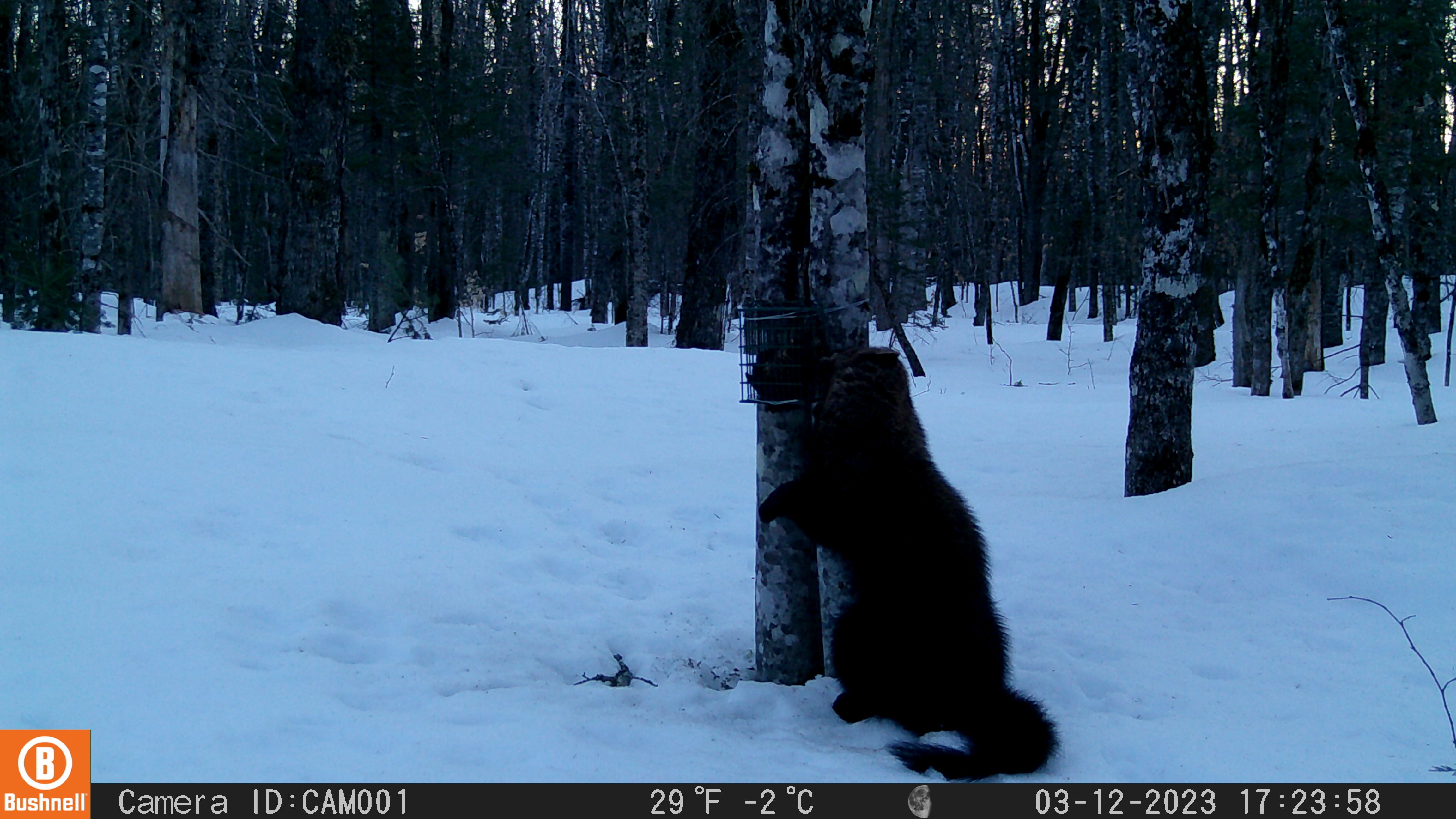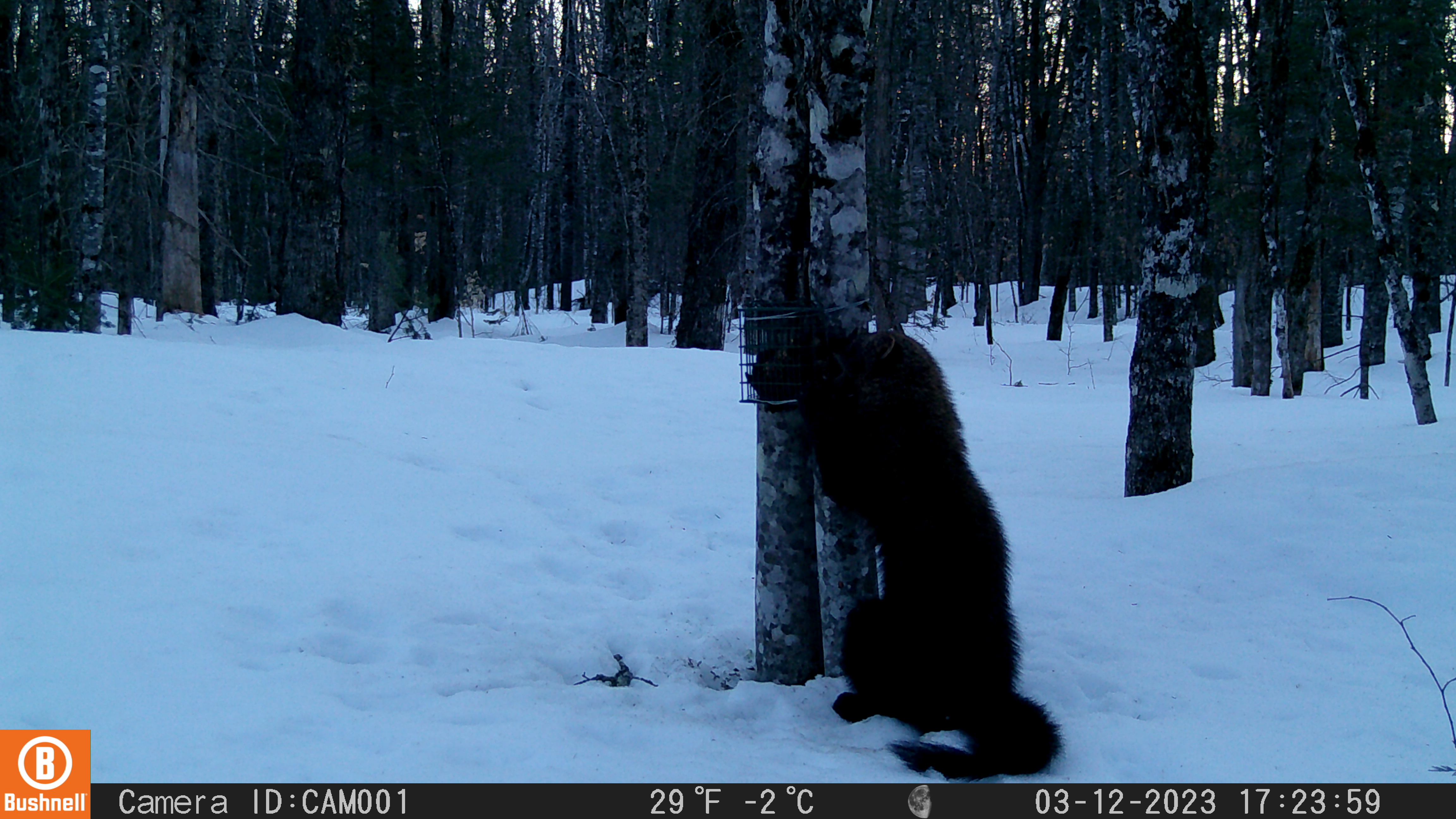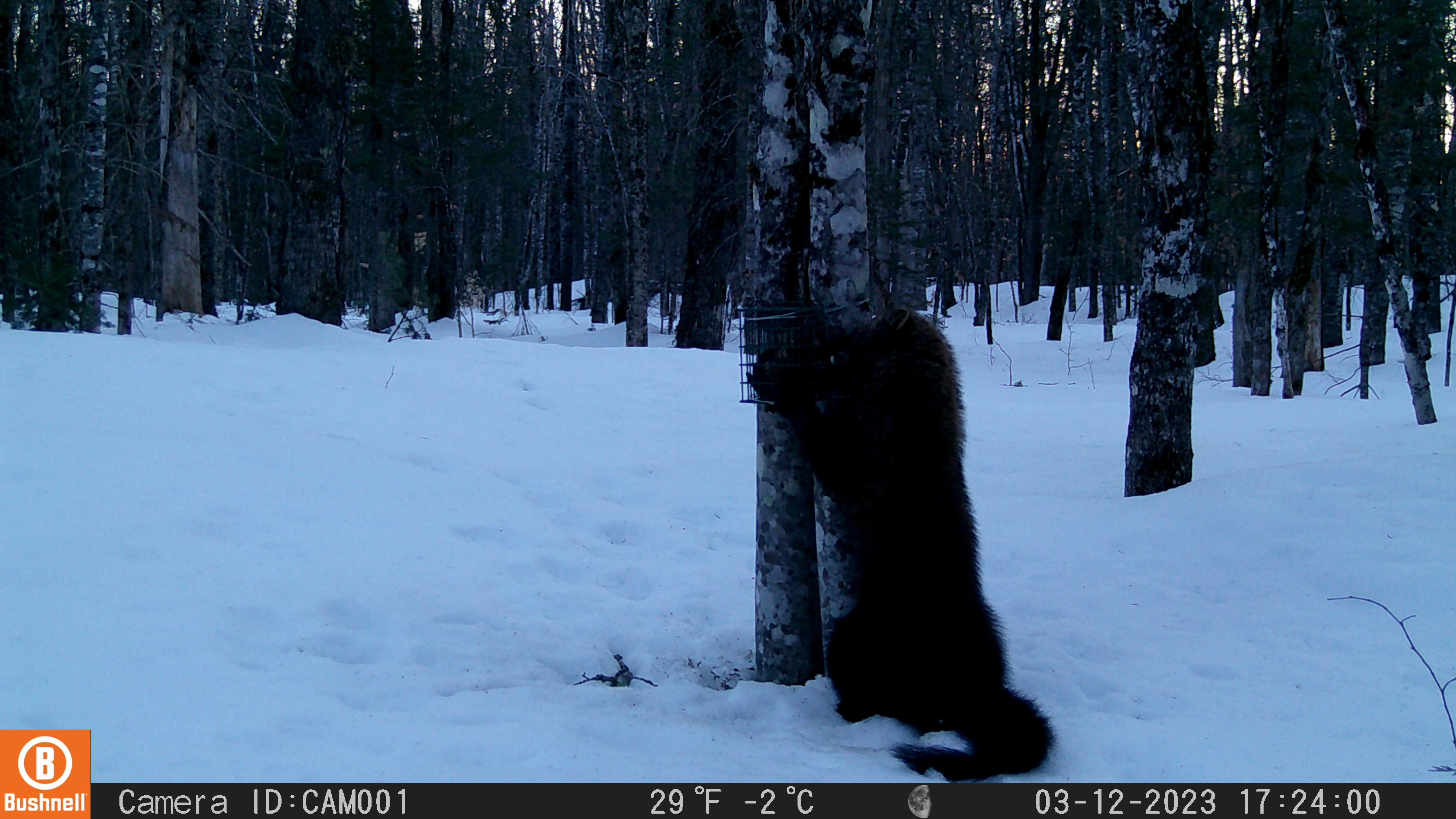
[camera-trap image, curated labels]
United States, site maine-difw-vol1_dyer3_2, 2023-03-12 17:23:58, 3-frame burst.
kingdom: Animalia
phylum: Chordata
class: Mammalia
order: Carnivora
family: Mustelidae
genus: Pekania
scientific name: Pekania pennanti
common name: fisher